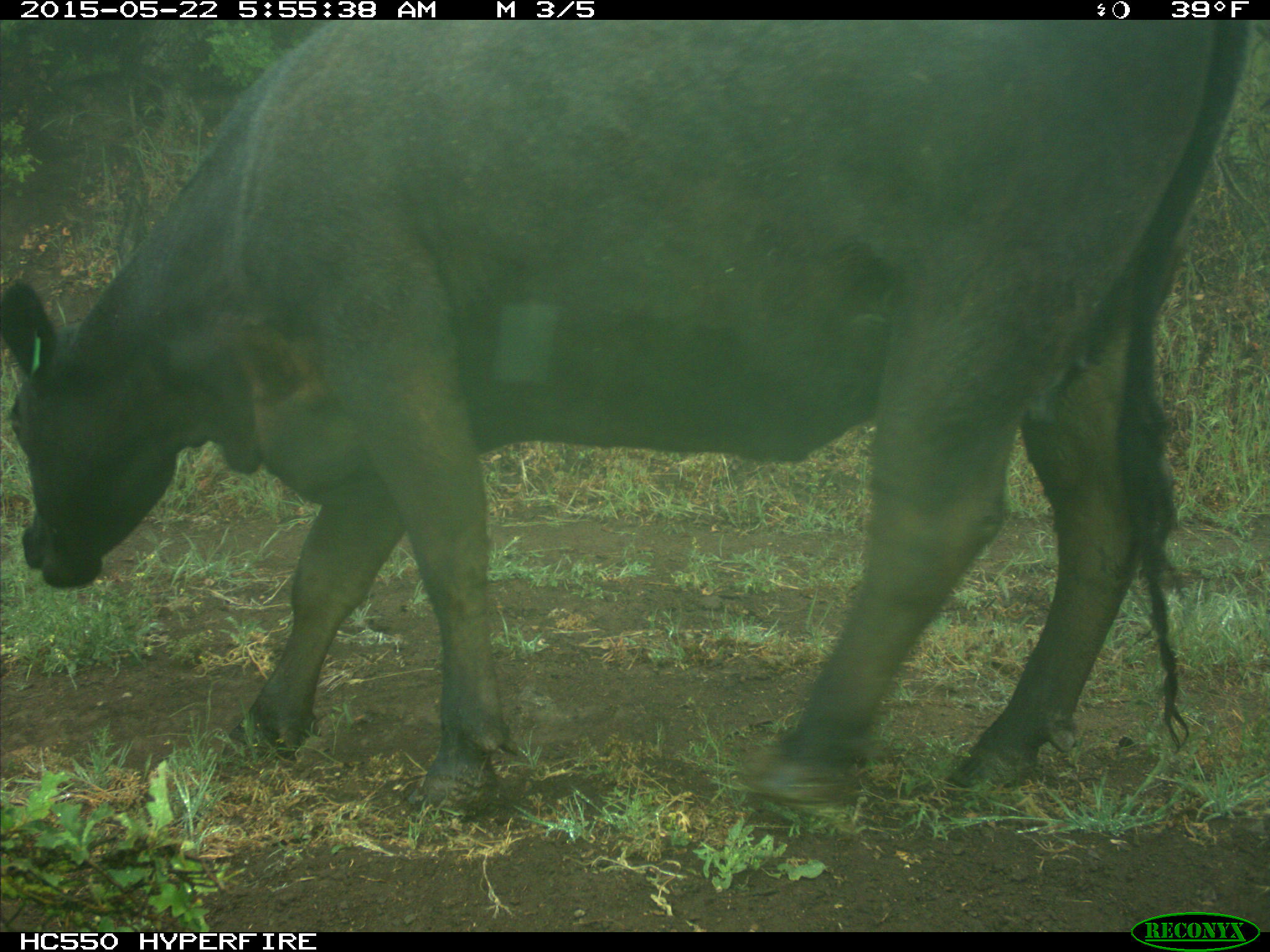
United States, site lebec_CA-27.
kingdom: Animalia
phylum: Chordata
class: Mammalia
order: Artiodactyla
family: Bovidae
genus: Bos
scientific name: Bos taurus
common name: domestic cow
Bos taurus (domestic cow).